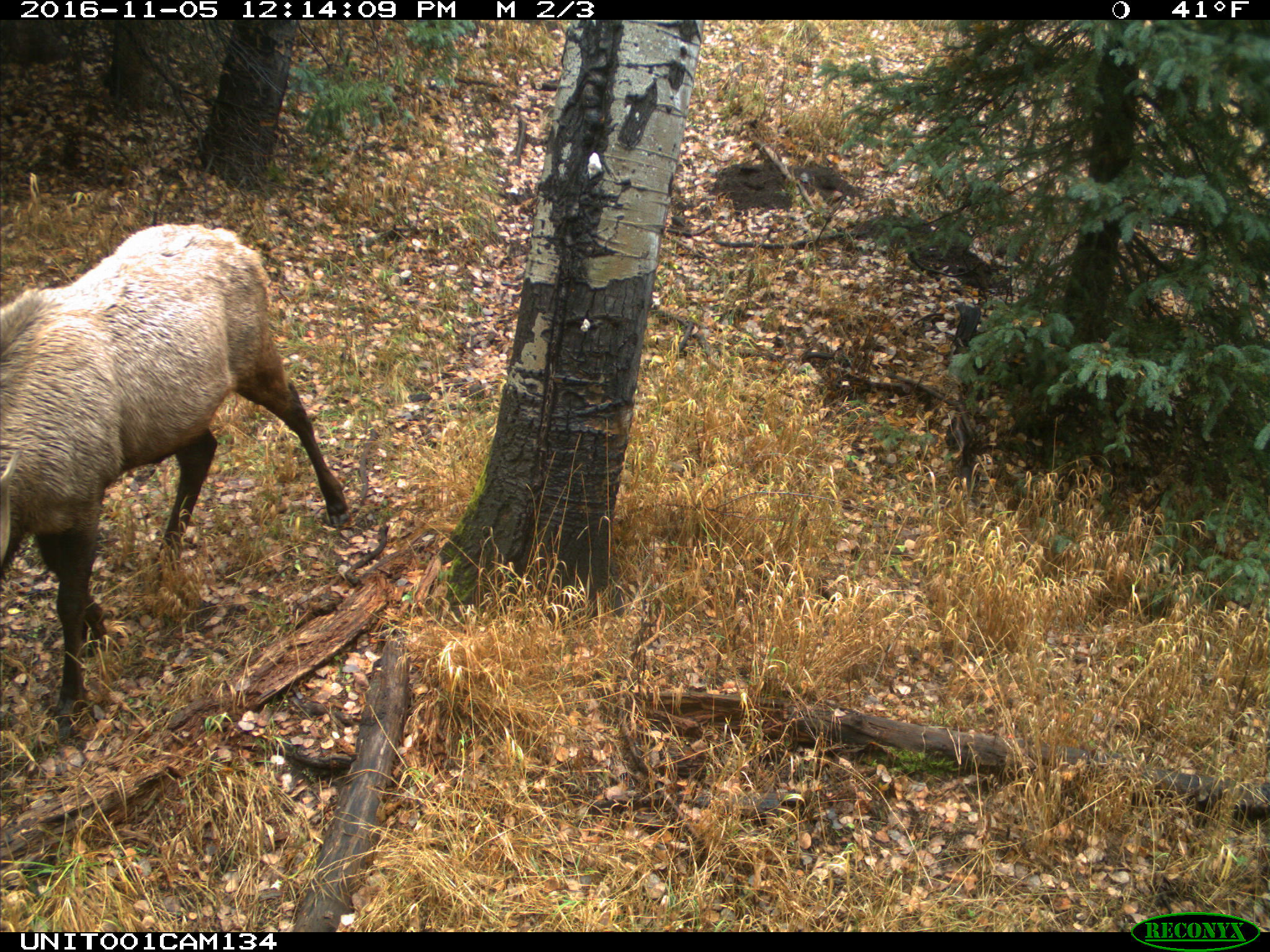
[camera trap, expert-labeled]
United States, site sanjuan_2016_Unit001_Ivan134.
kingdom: Animalia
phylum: Chordata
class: Mammalia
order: Artiodactyla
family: Cervidae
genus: Cervus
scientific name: Cervus elaphus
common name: red deer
Cervus elaphus (red deer).